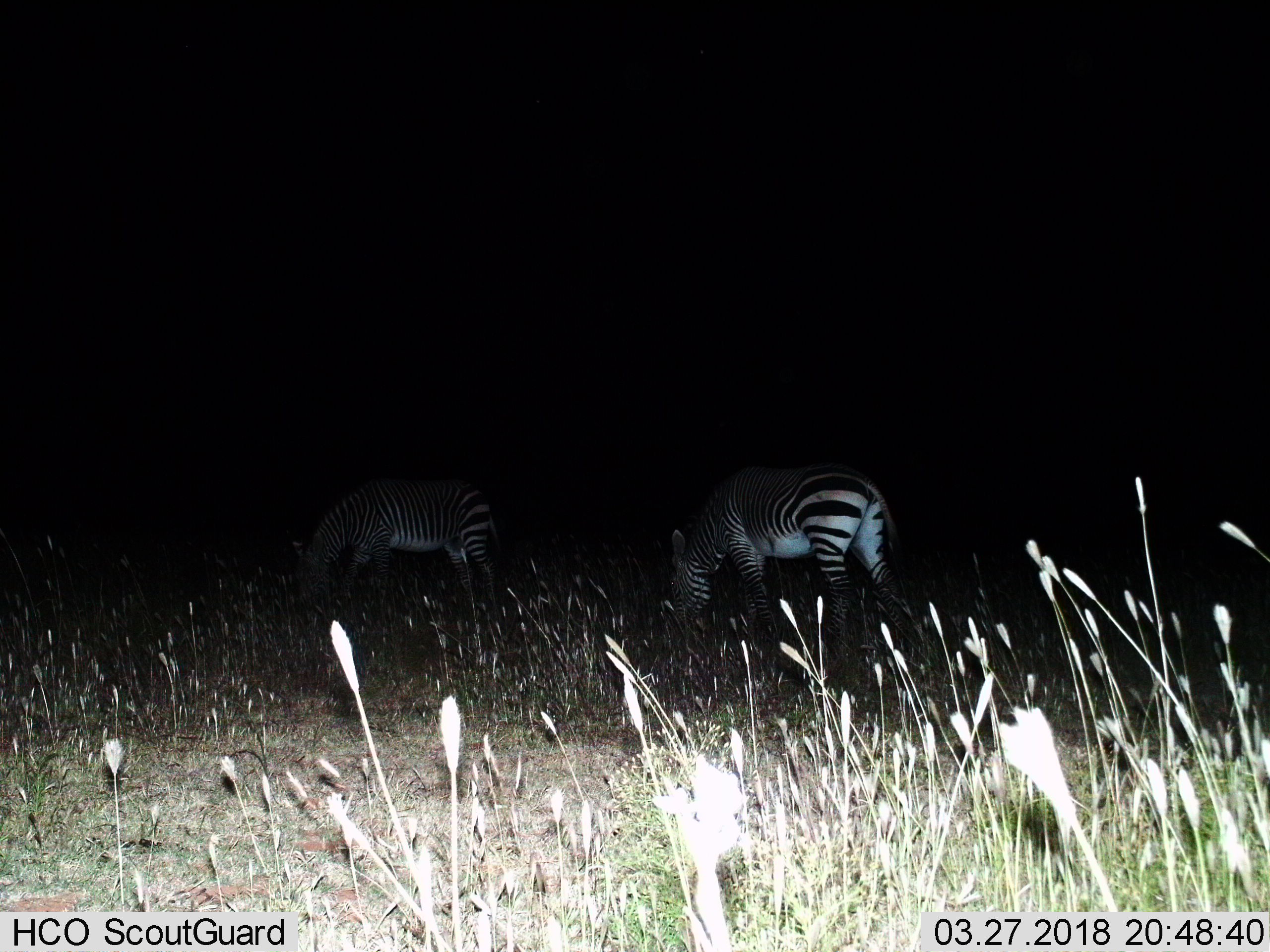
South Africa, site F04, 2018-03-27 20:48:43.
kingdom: Animalia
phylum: Chordata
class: Mammalia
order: Perissodactyla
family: Equidae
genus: Equus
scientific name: Equus zebra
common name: mountain zebra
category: zebramountain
Zebramountain (mountain zebra) (Equus zebra), count 2. Behavior (volunteer vote fractions): standing 40%, resting 0%, moving 0%, interacting 0%. Young present (vote fraction): 0%. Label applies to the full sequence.